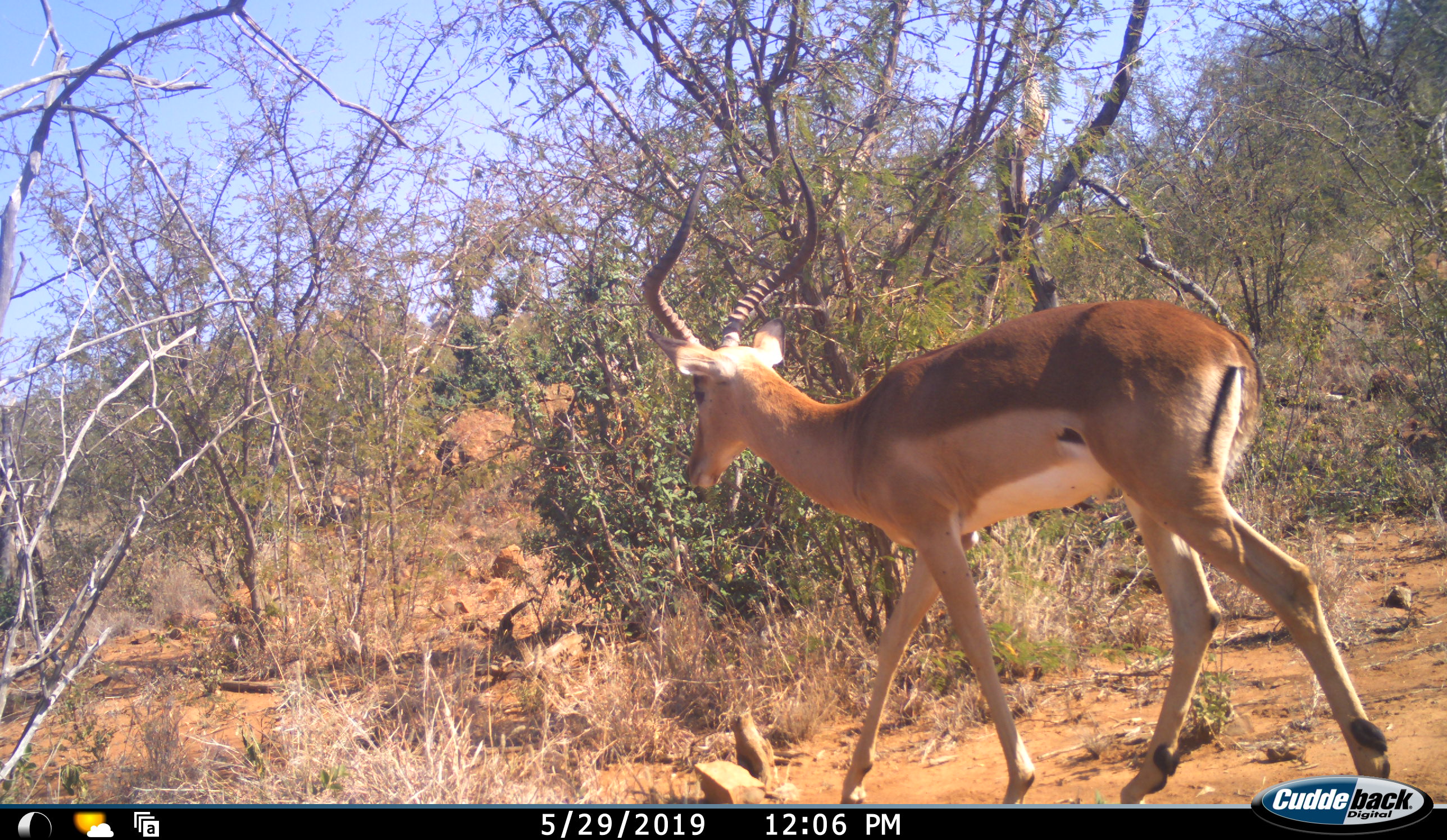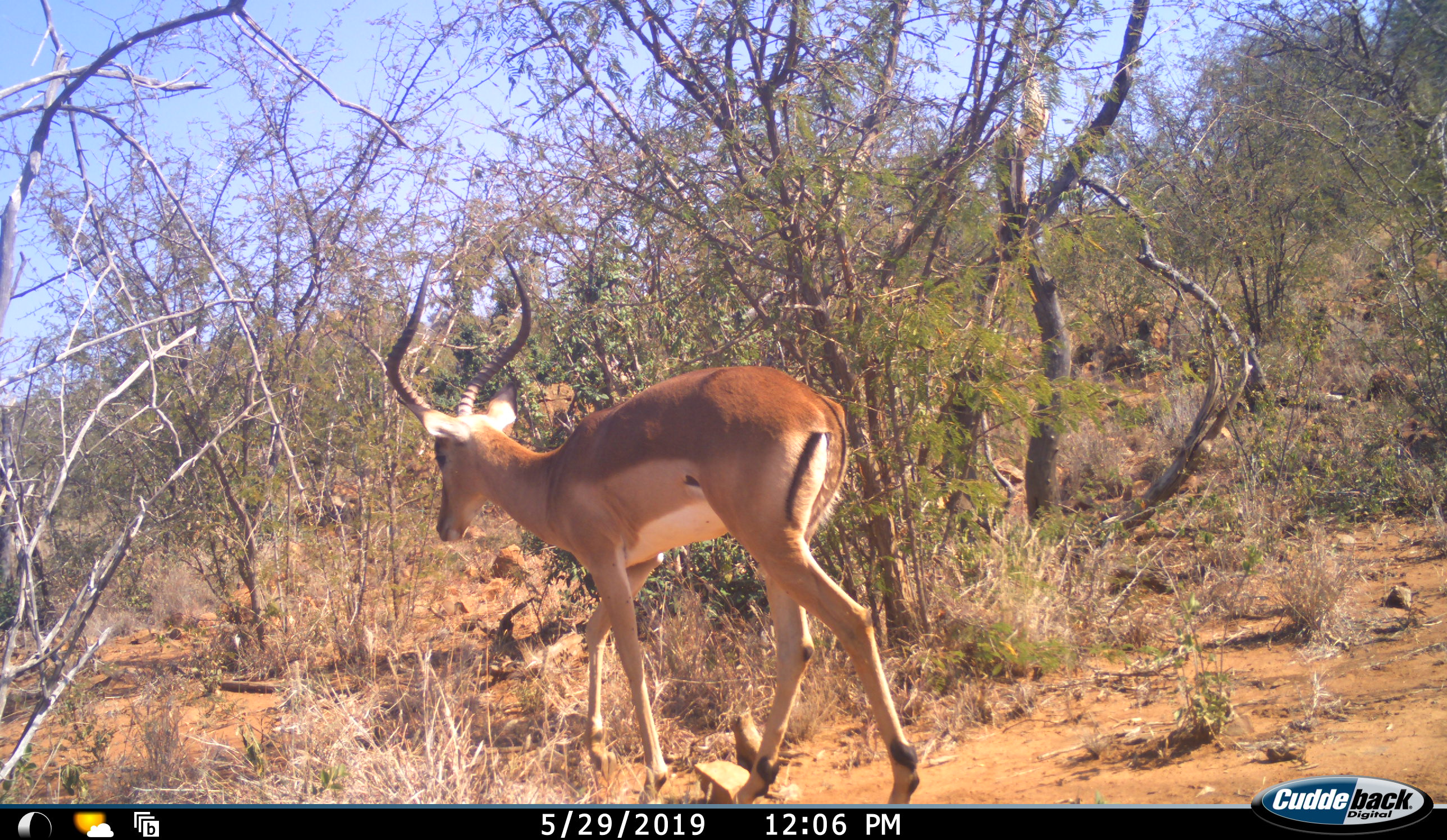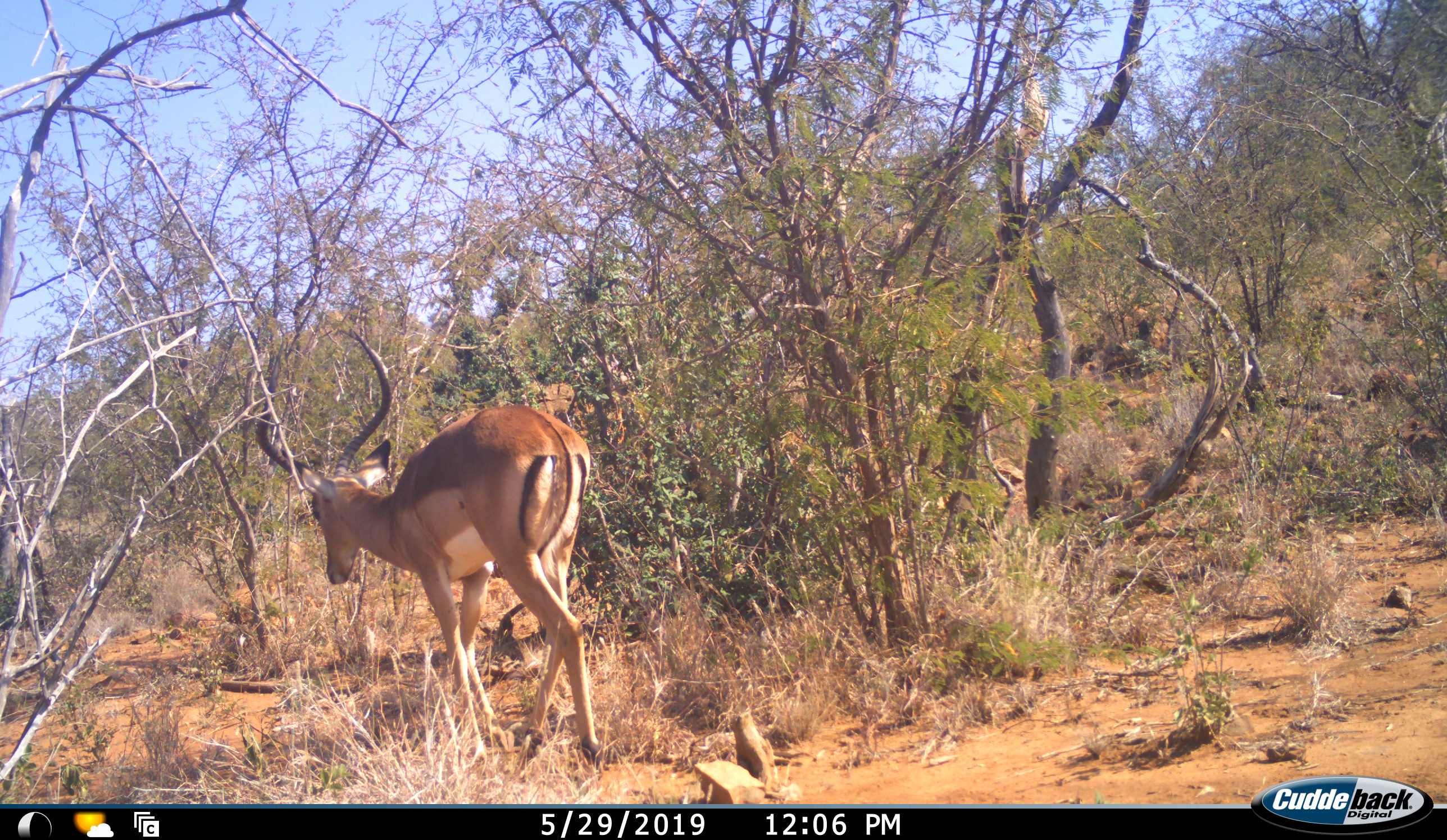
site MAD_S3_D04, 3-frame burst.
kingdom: Animalia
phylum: Chordata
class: Mammalia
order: Artiodactyla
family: Bovidae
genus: Aepyceros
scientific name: Aepyceros melampus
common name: impala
Impala (Aepyceros melampus), count 1. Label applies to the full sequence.